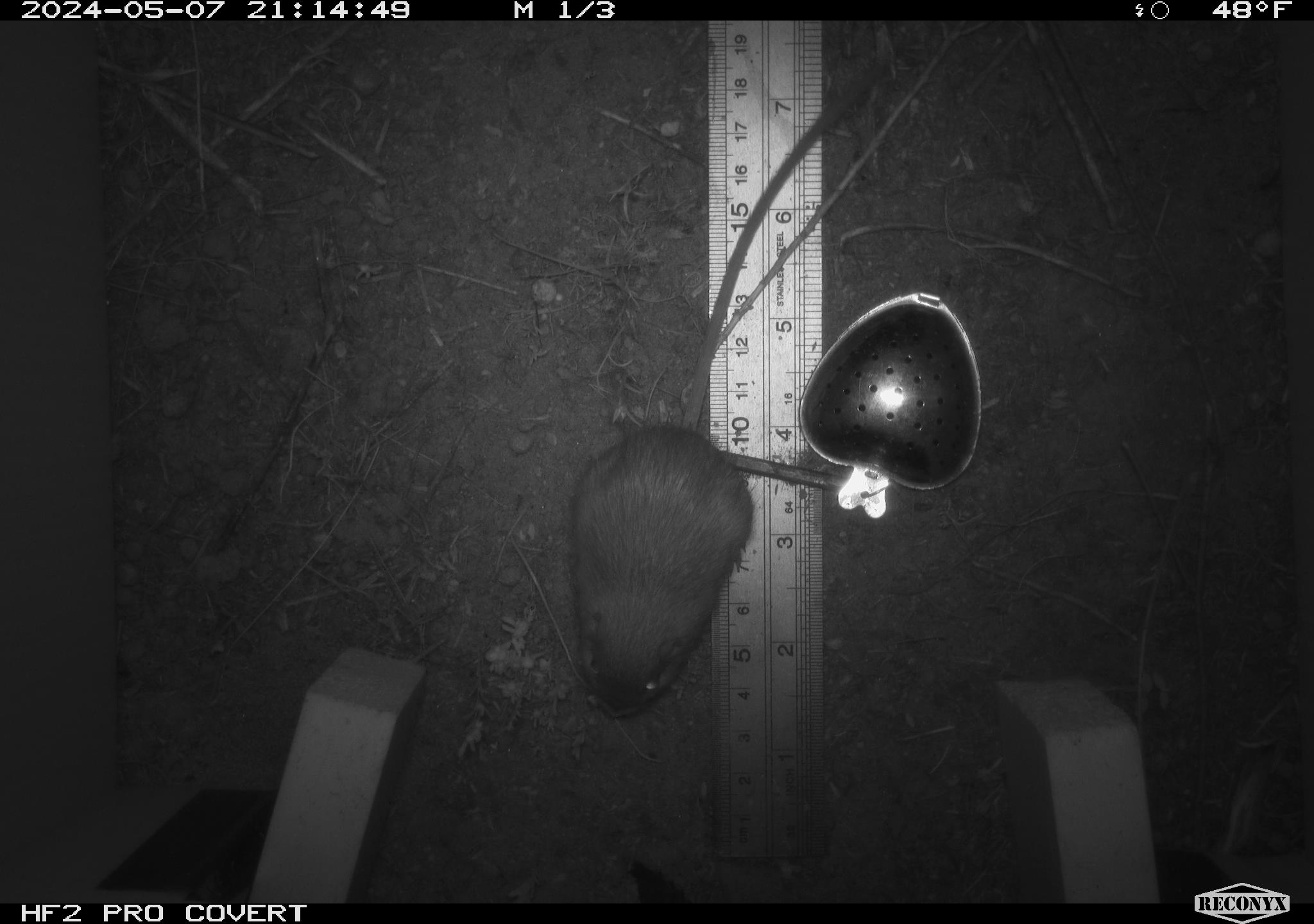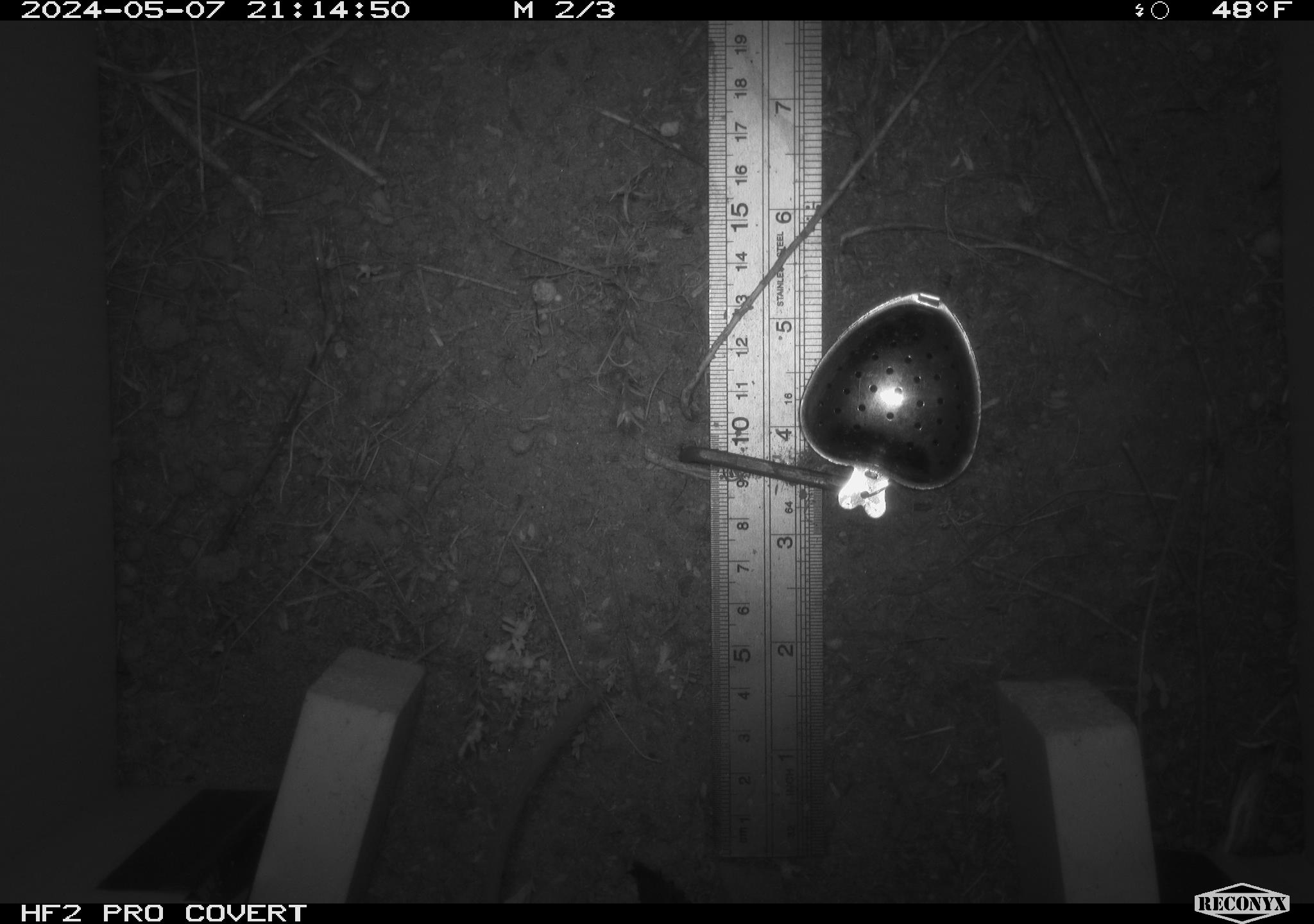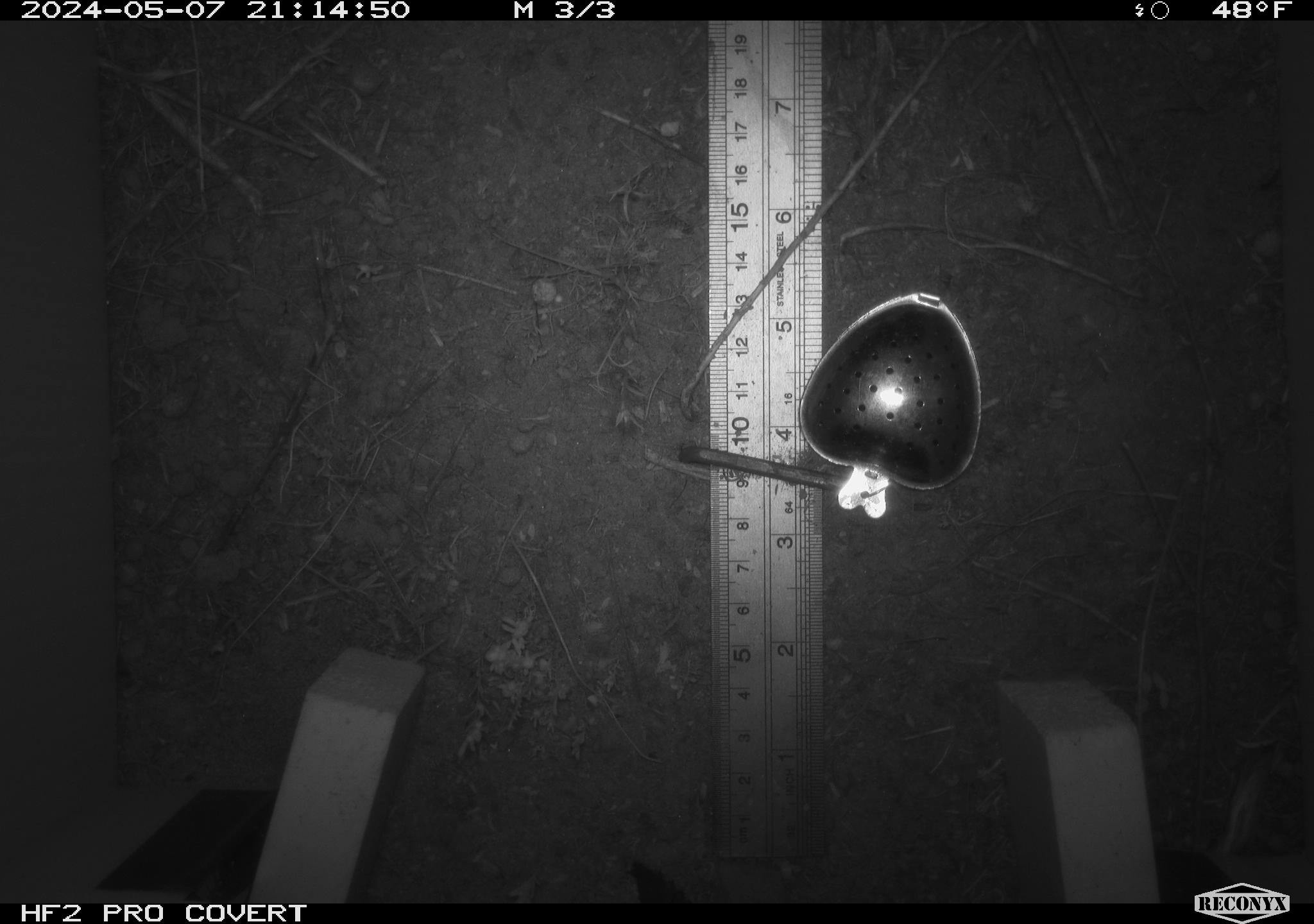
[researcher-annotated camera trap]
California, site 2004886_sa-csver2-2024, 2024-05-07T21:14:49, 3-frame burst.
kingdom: Animalia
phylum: Chordata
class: Mammalia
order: Rodentia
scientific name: Rodentia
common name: rodent